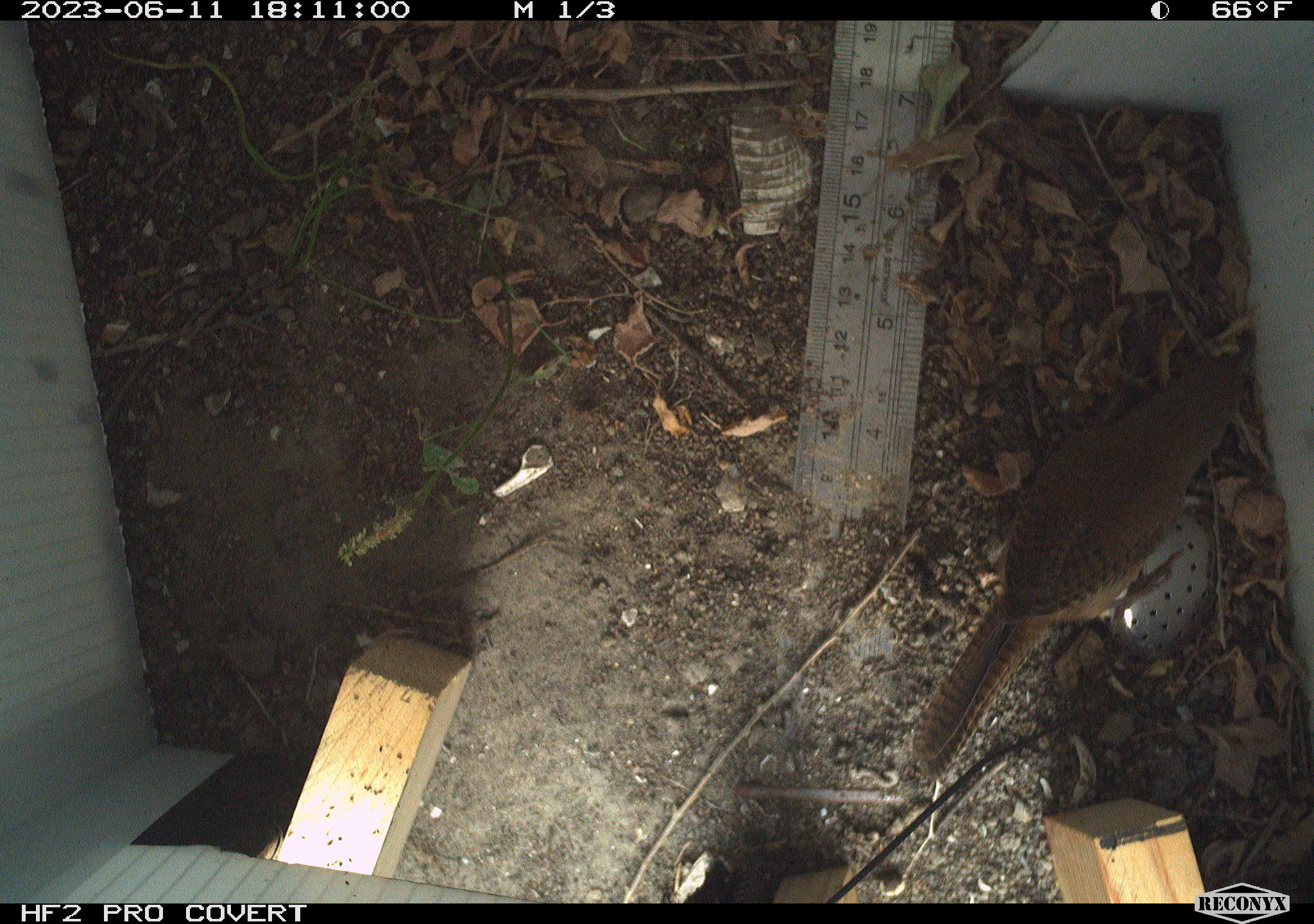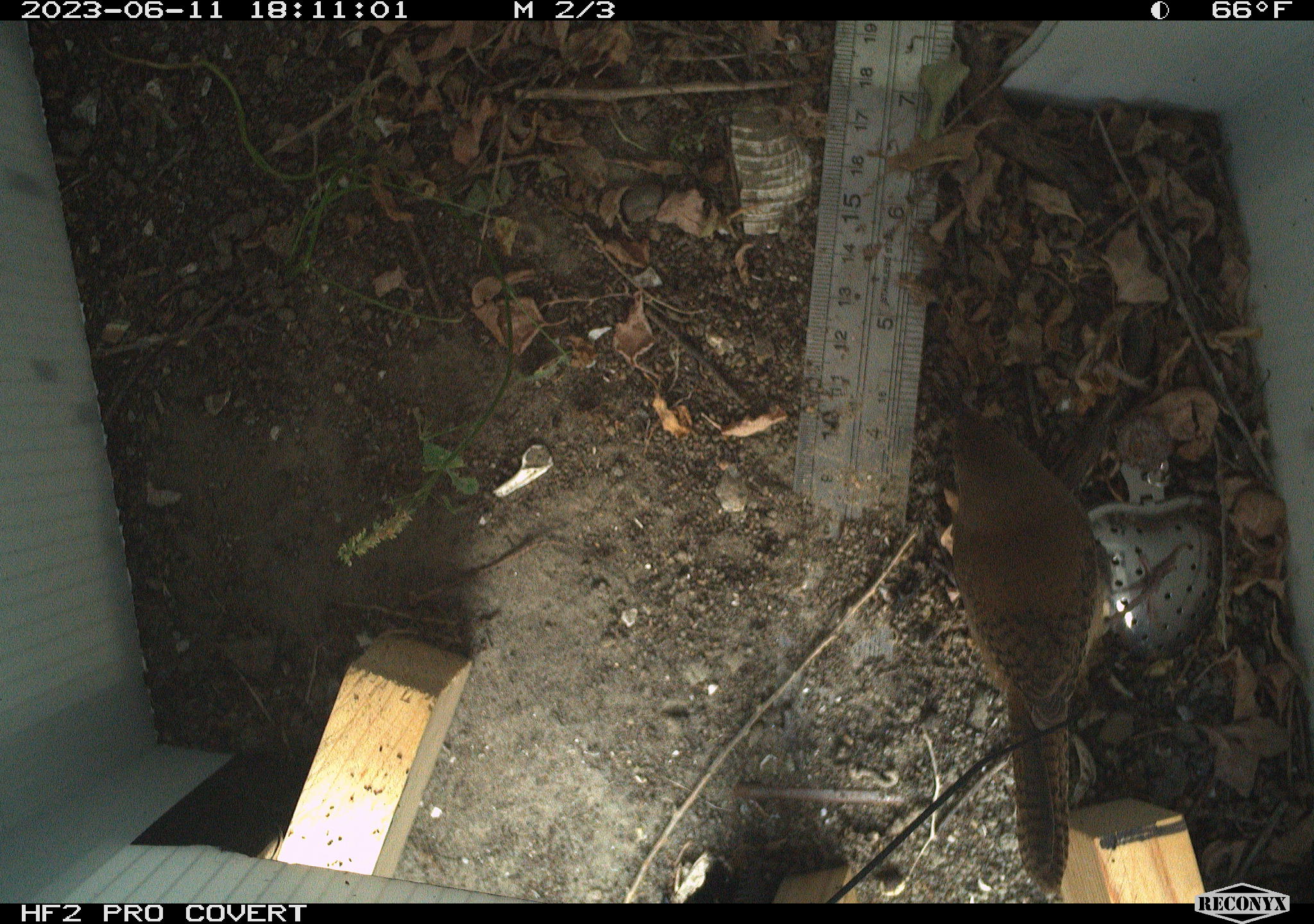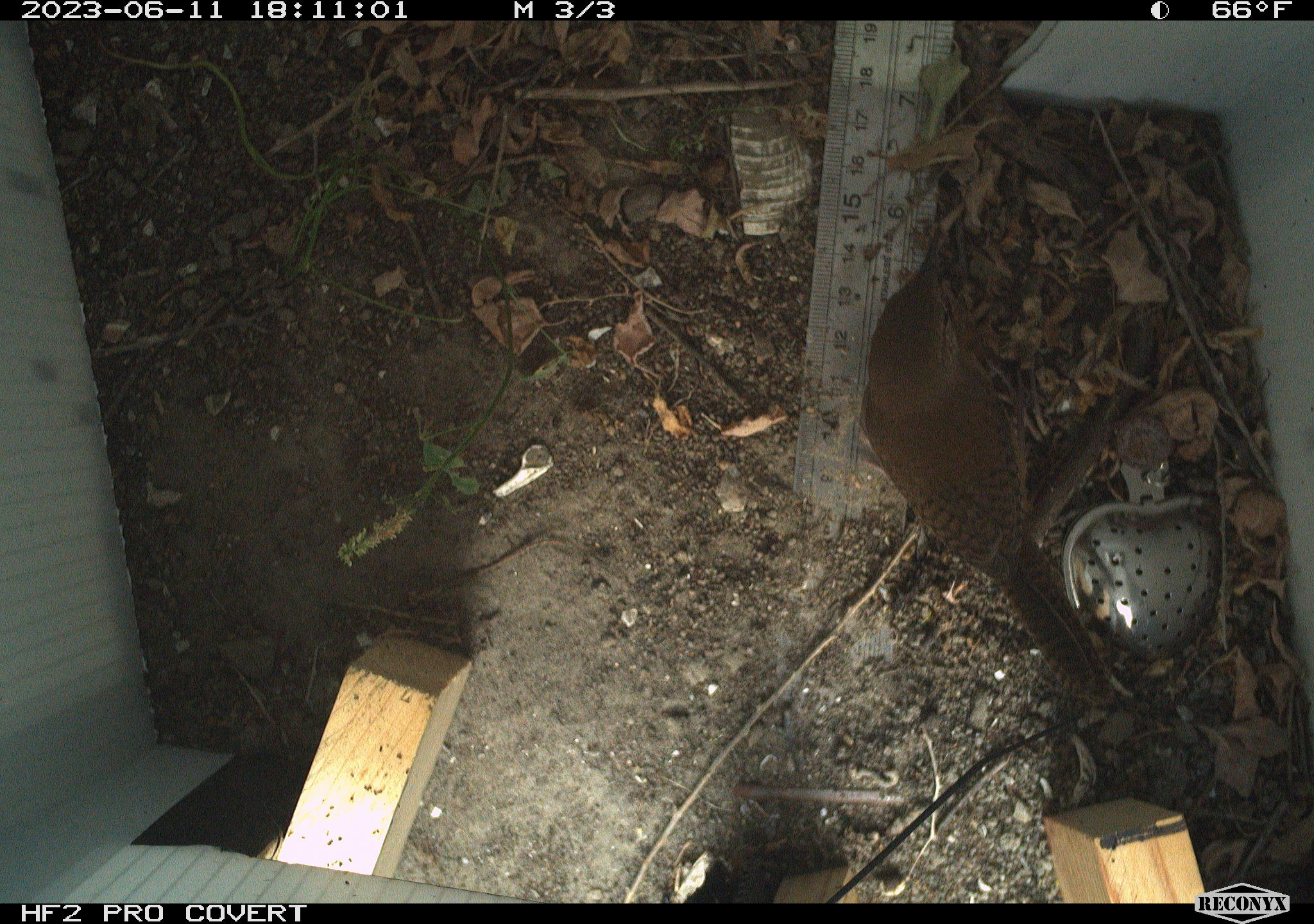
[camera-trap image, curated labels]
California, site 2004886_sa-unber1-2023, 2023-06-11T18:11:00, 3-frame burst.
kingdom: Animalia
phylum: Chordata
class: Aves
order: Passeriformes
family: Troglodytidae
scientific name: Troglodytidae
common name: wren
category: troglodytidae family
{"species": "troglodytidae family (wren) (Troglodytidae)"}